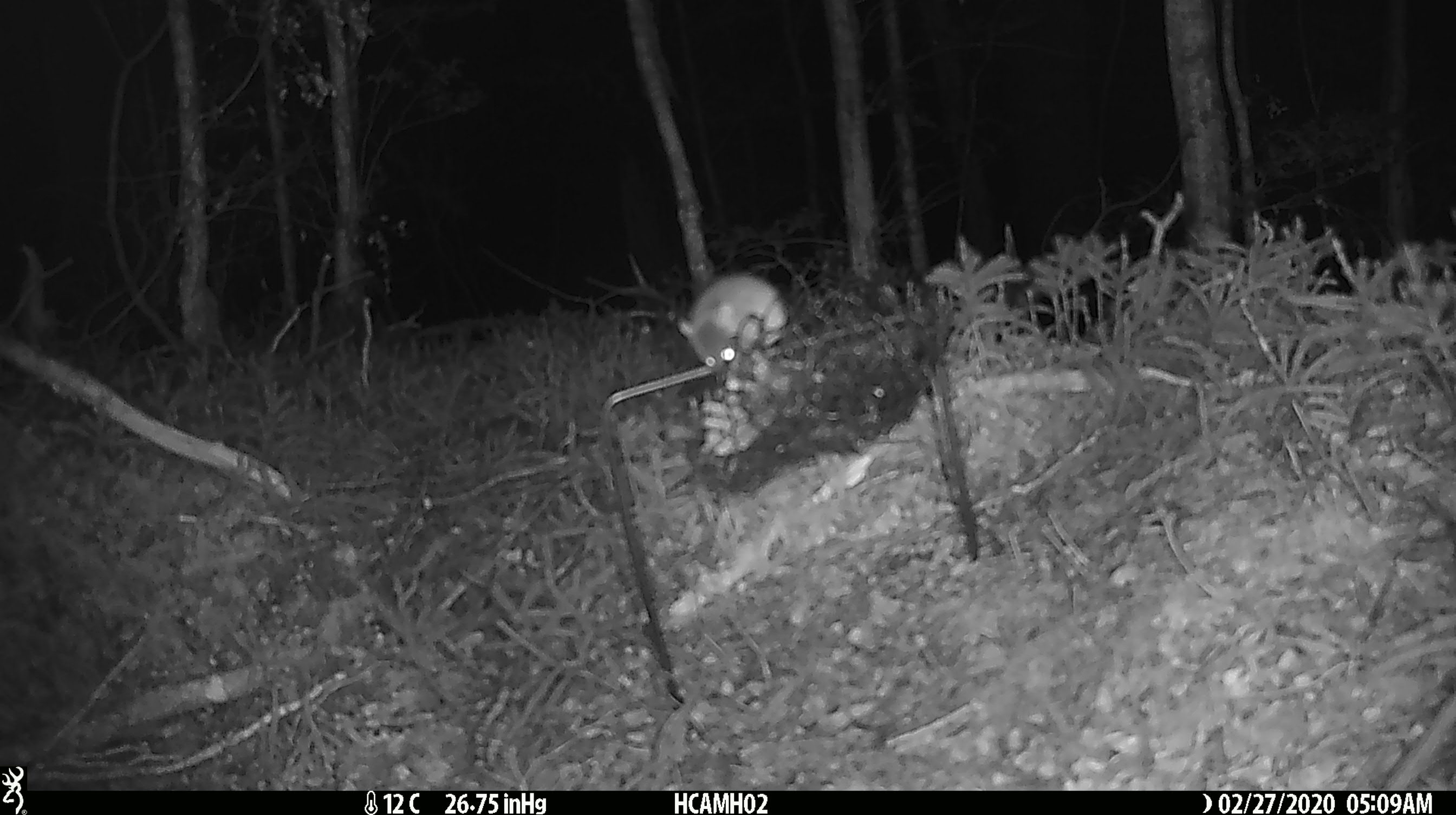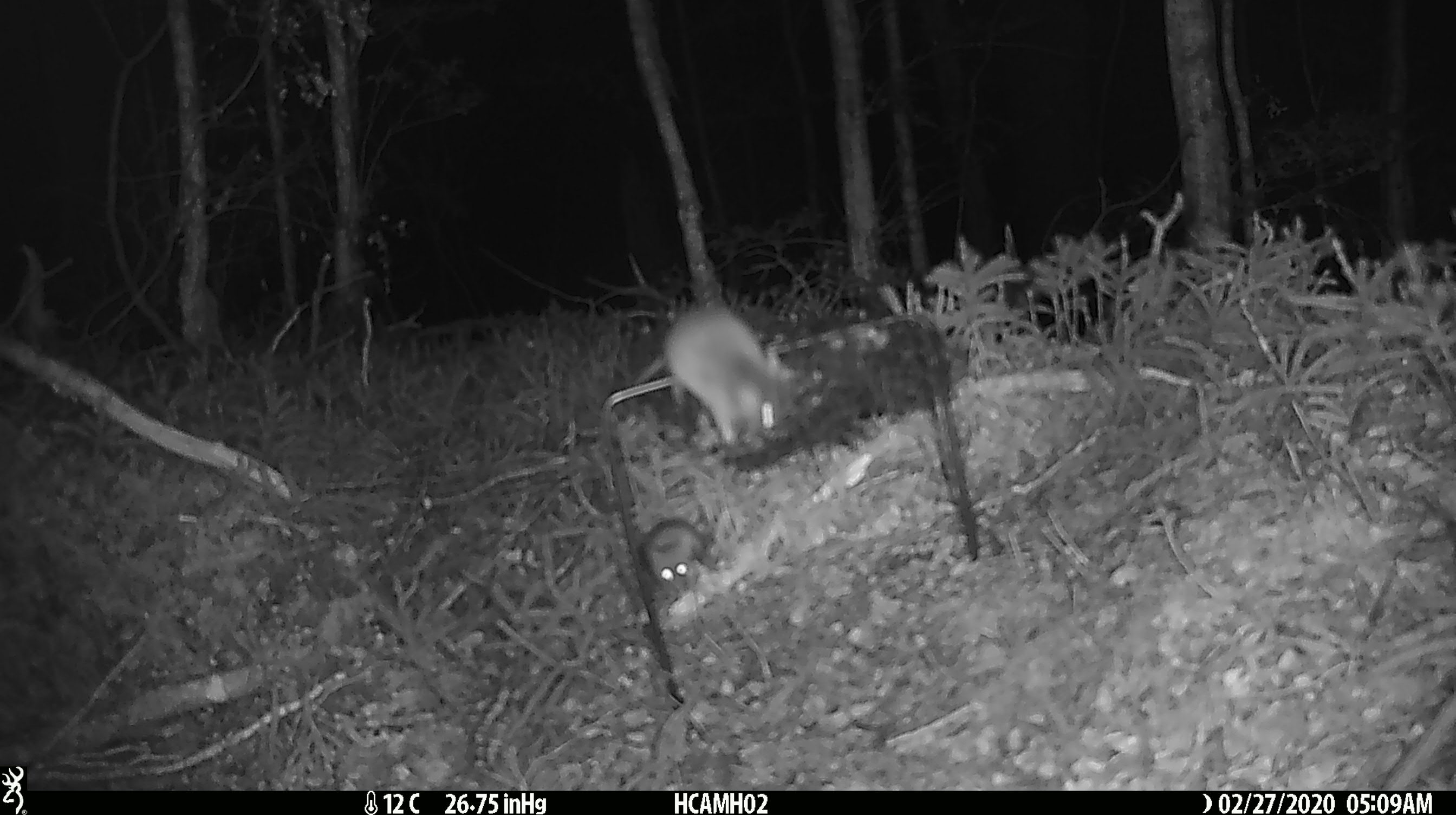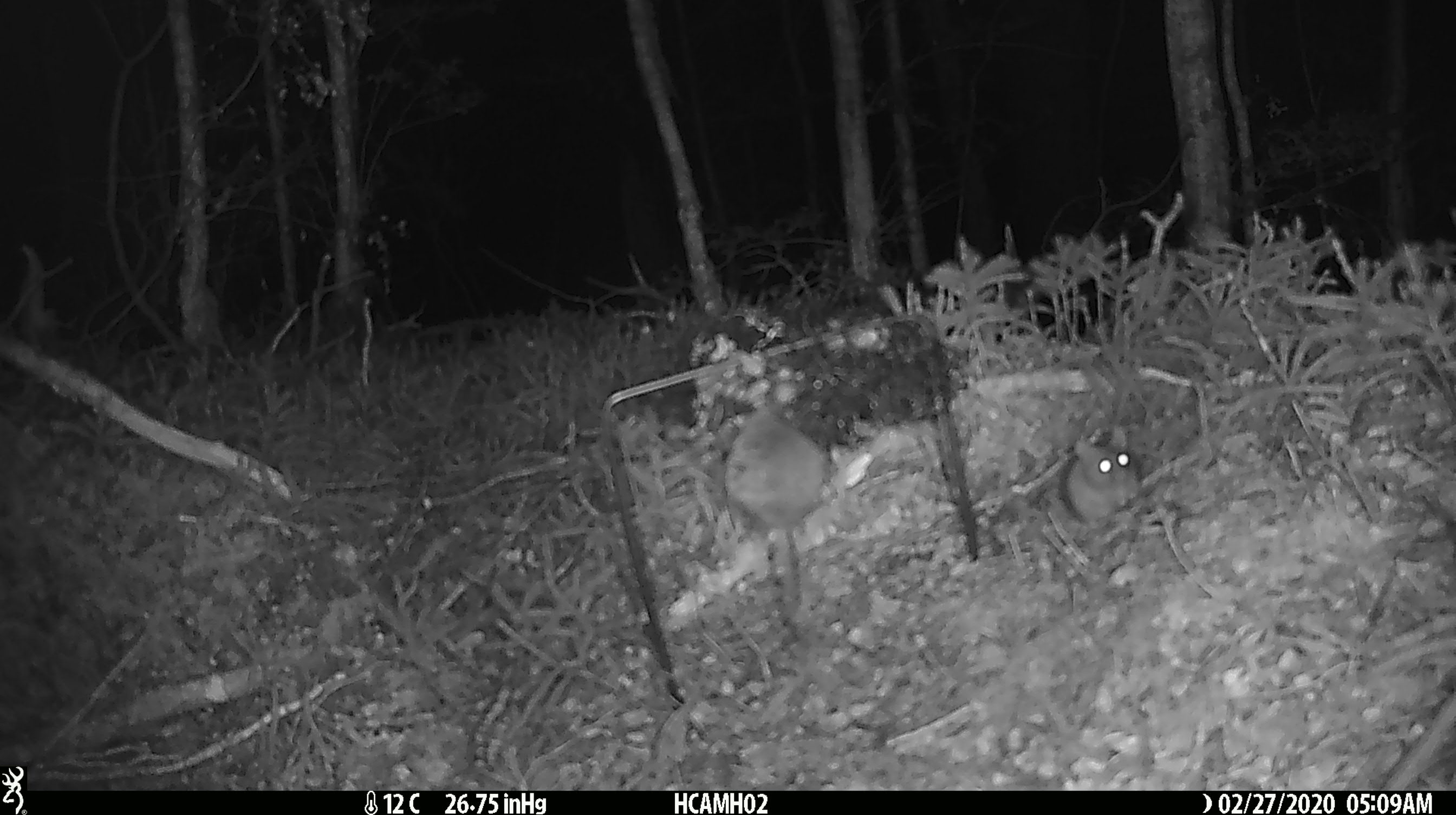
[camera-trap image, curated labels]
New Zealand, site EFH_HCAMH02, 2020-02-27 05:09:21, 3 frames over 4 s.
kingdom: Animalia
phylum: Chordata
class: Mammalia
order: Rodentia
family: Muridae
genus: Mus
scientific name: Mus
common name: mouse